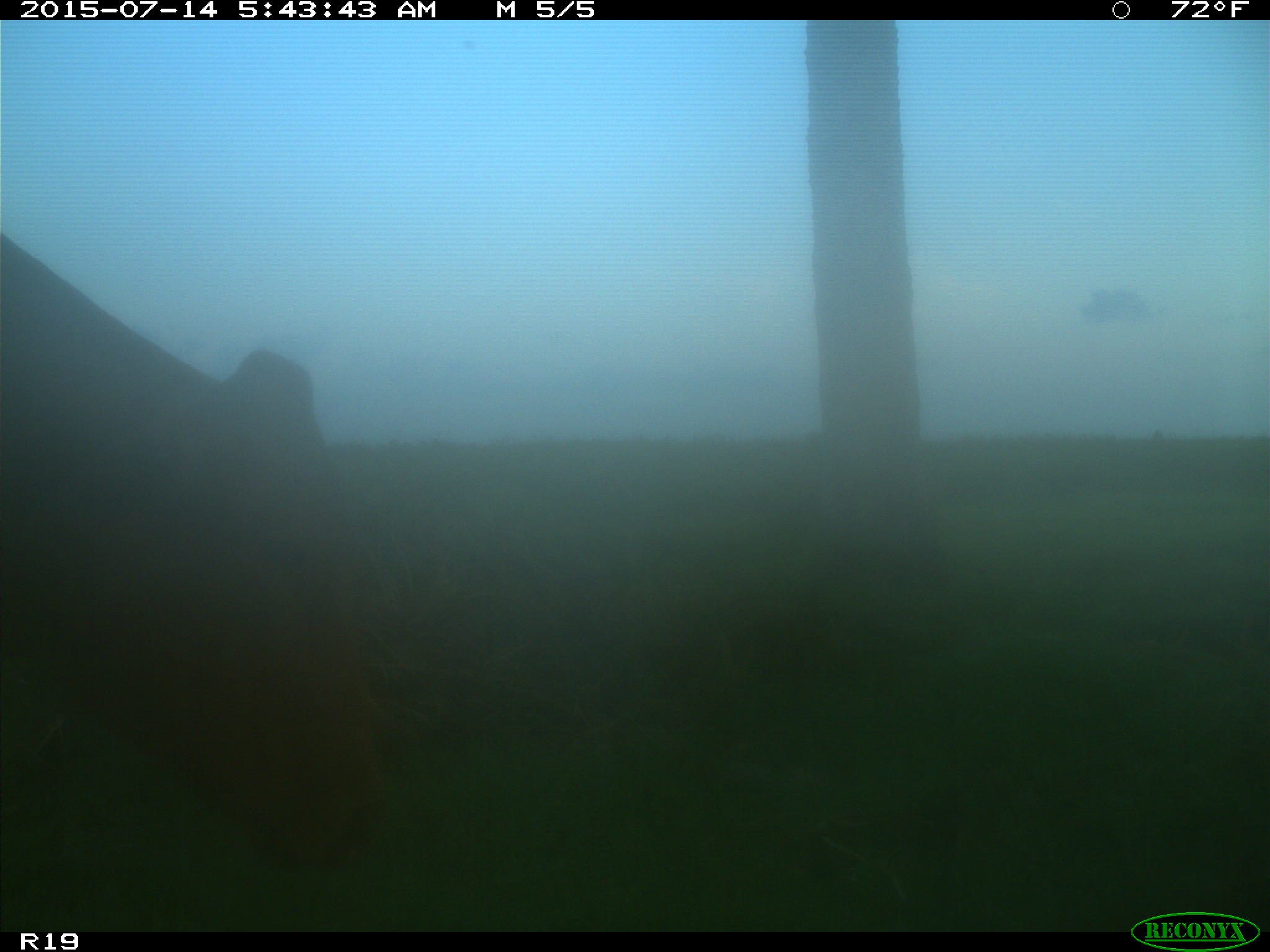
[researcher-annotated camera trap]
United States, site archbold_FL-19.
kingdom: Animalia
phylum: Chordata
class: Mammalia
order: Artiodactyla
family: Bovidae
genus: Bos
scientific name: Bos taurus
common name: domestic cow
Bos taurus (domestic cow).